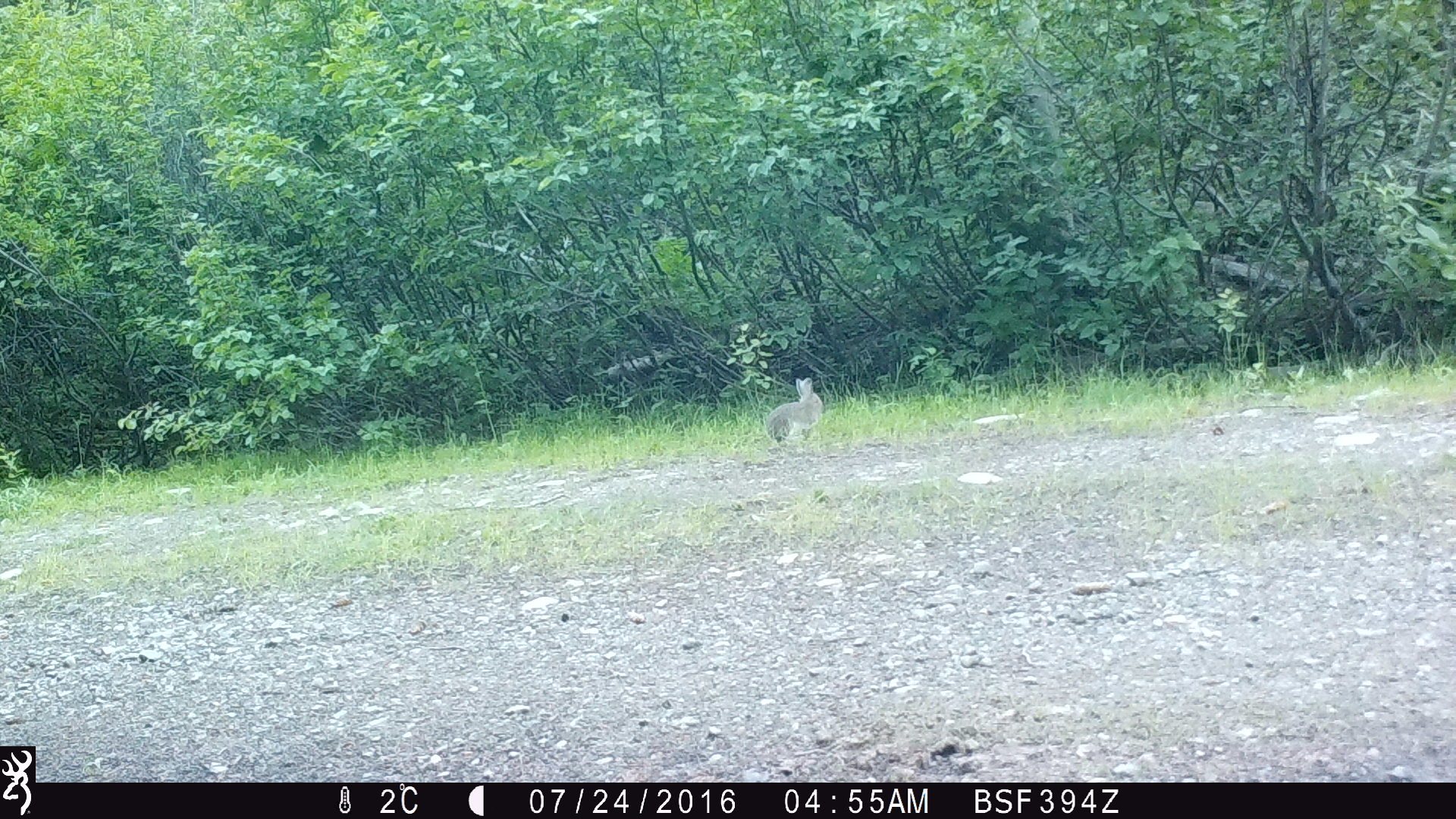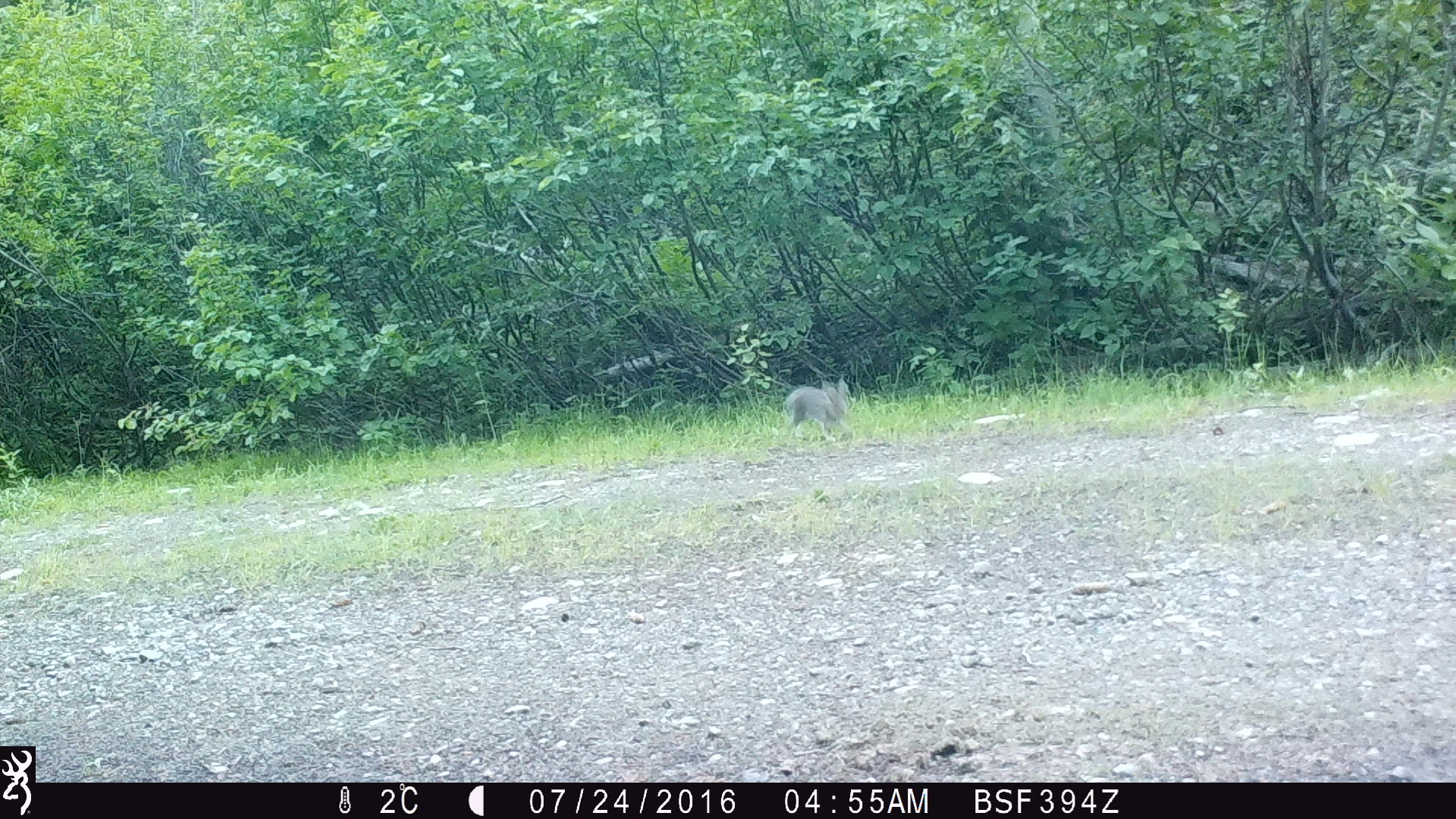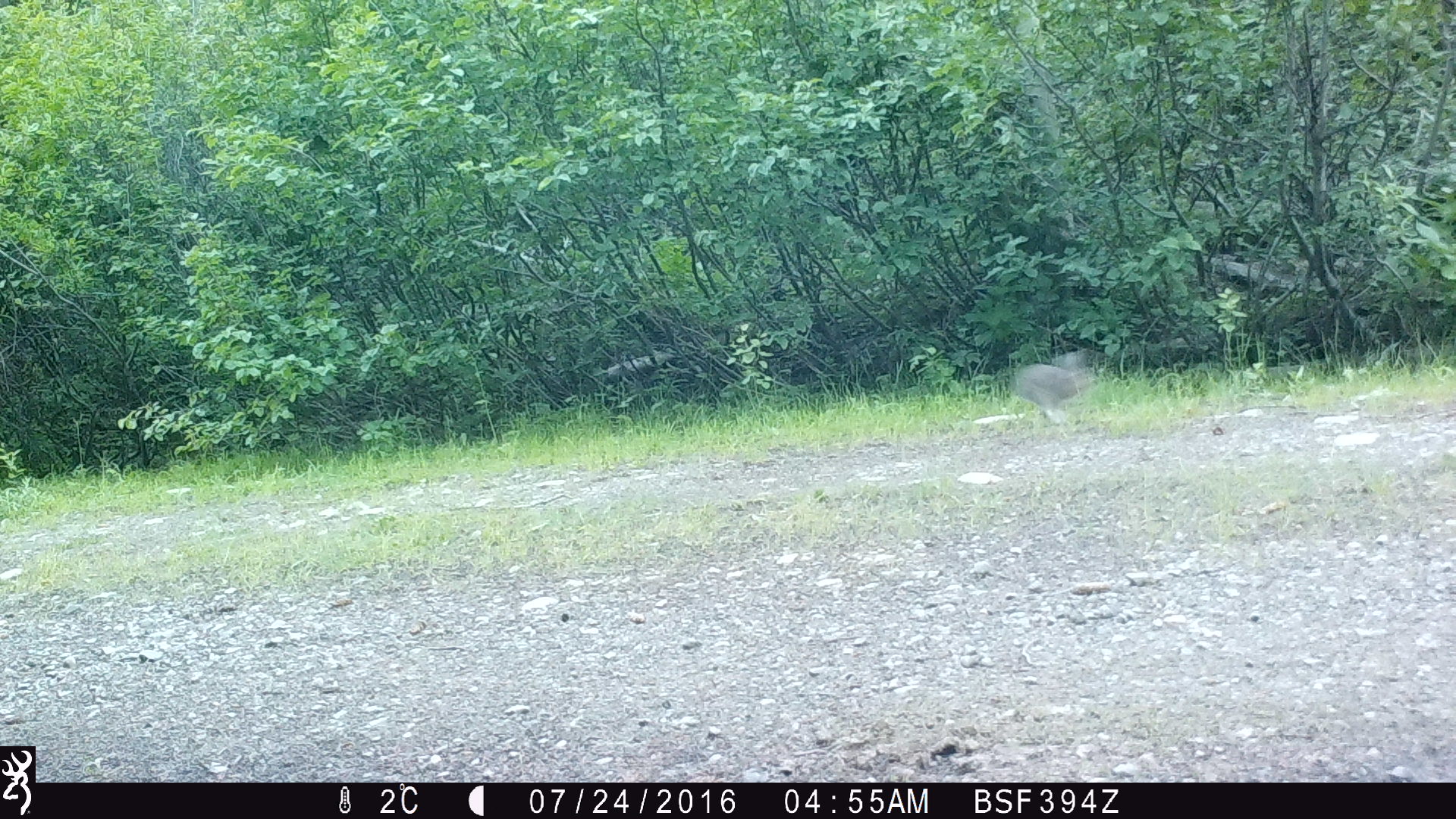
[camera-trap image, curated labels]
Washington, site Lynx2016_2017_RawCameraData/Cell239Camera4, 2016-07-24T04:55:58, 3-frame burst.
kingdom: Animalia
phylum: Chordata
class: Mammalia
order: Lagomorpha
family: Leporidae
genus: Lepus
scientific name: Lepus americanus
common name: snowshoe hare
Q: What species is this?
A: Lepus americanus (snowshoe hare).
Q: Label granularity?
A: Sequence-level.